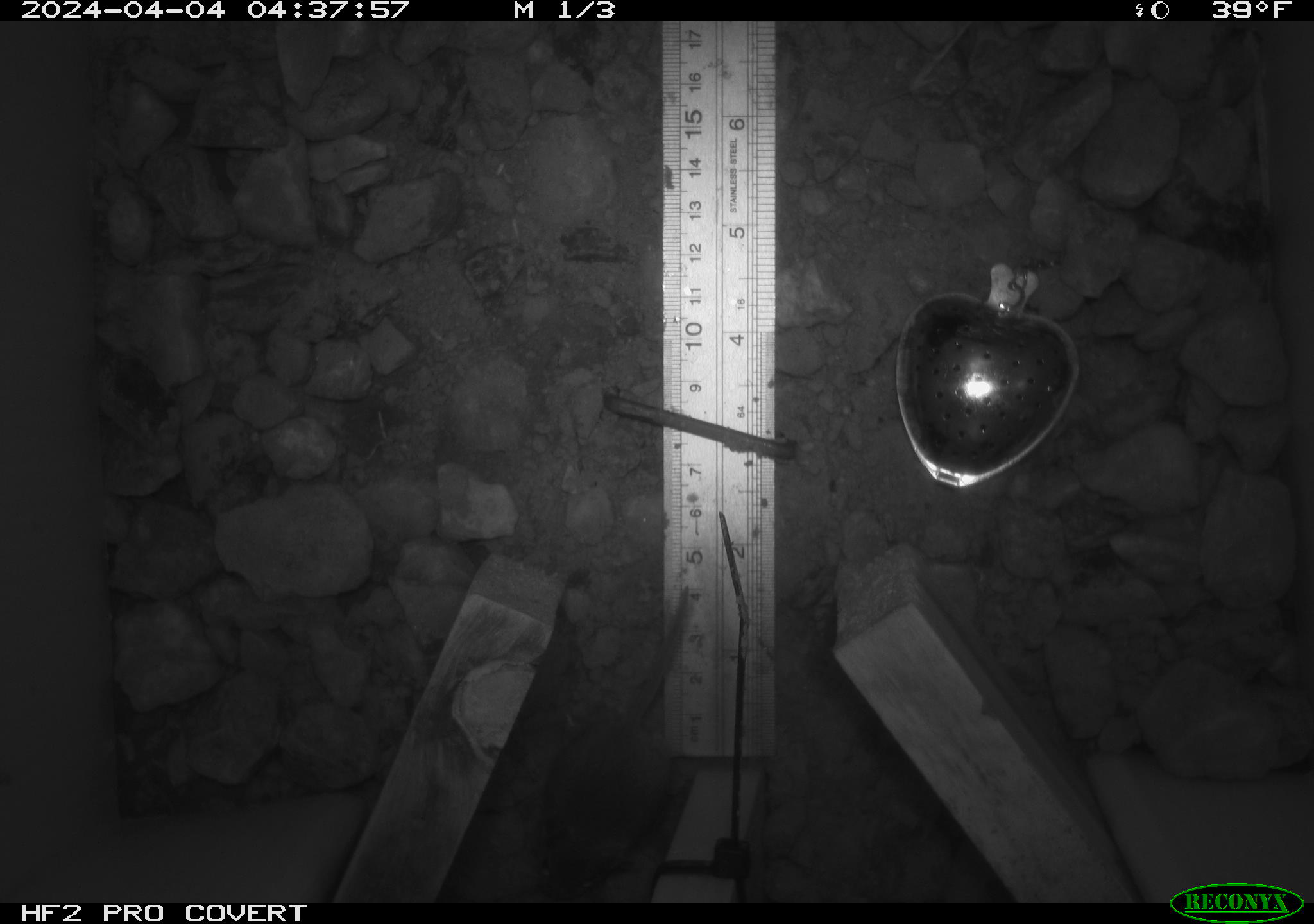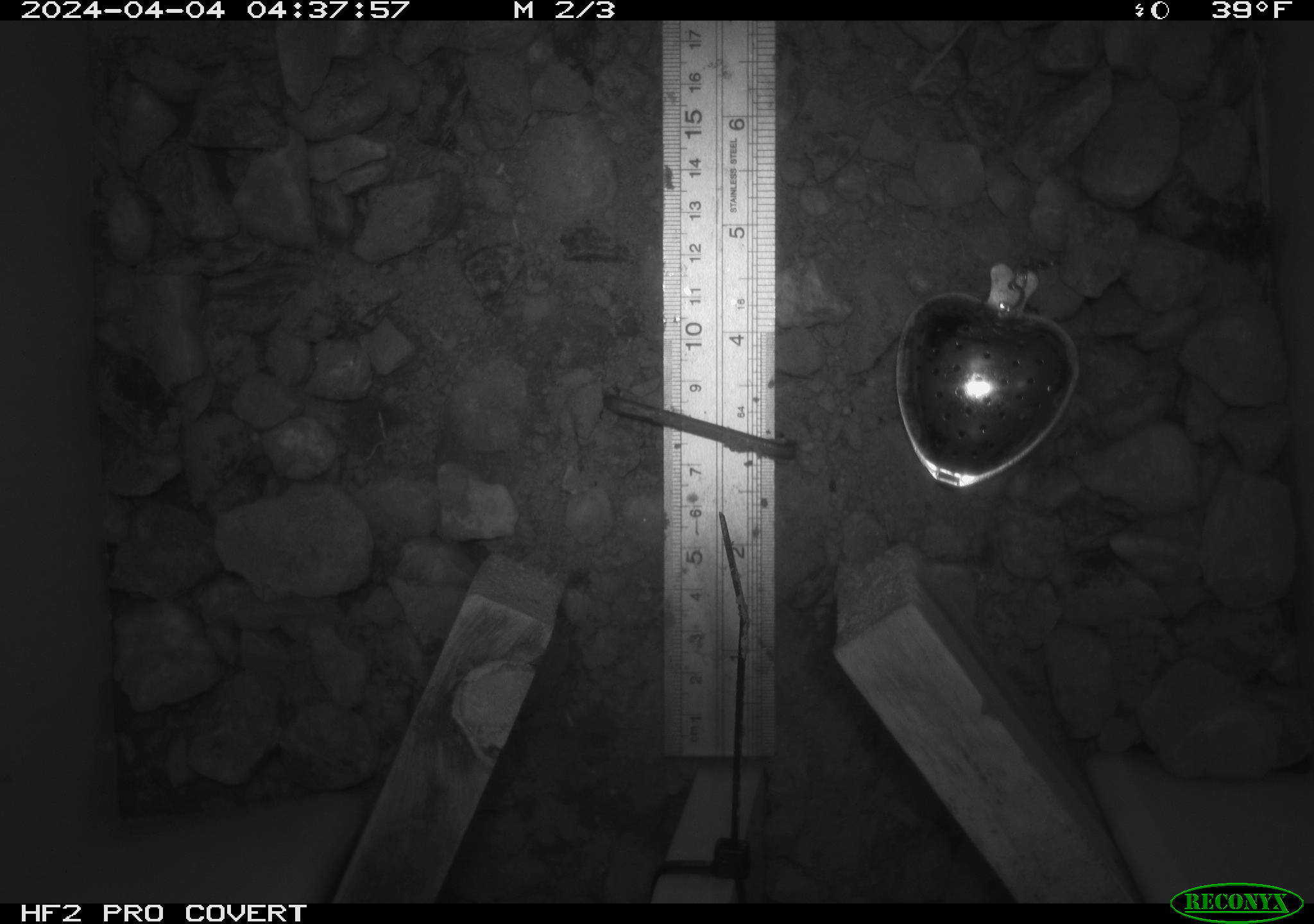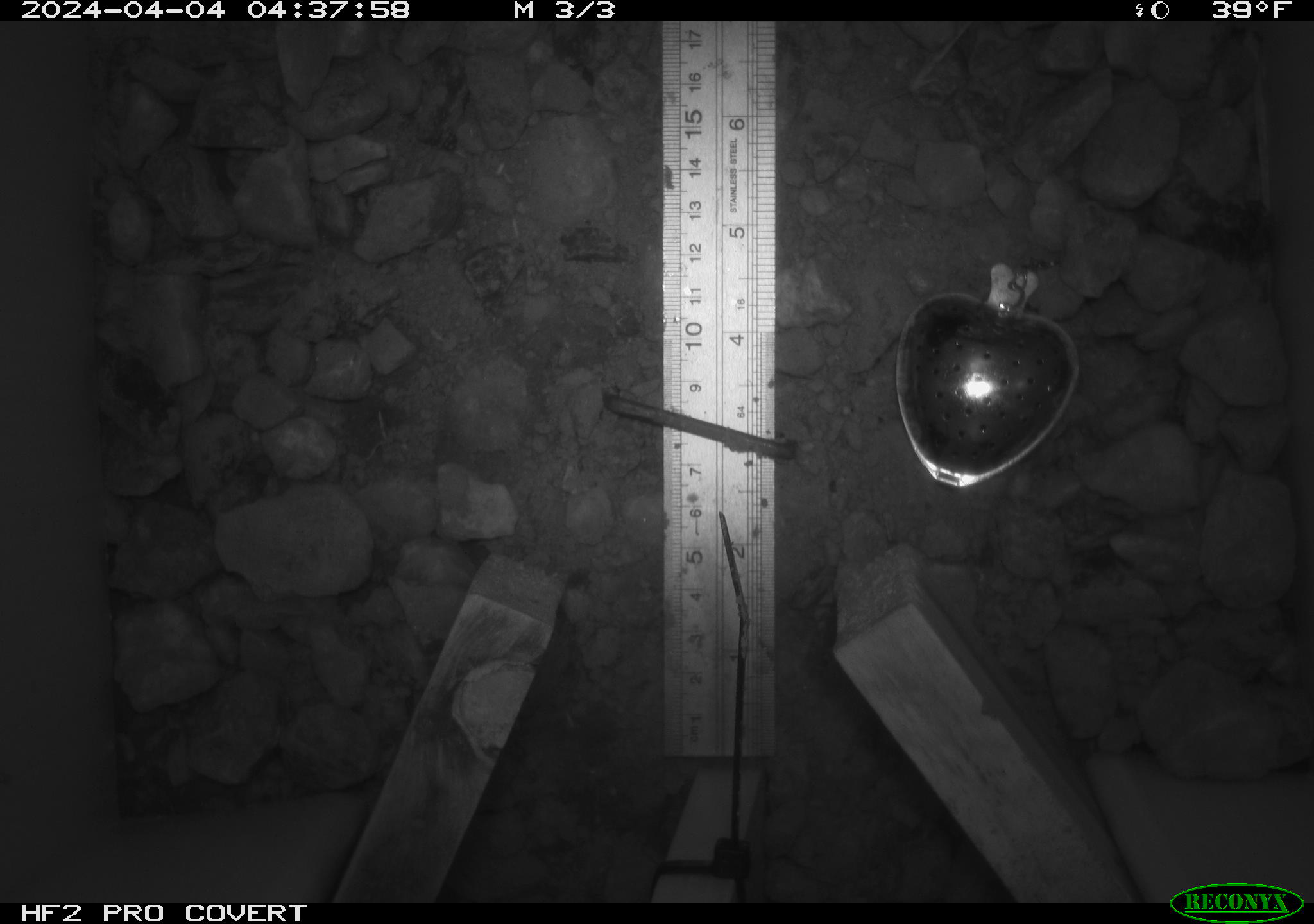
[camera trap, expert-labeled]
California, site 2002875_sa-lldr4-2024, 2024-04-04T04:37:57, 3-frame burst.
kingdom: Animalia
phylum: Chordata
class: Mammalia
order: Rodentia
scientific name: Rodentia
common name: rodent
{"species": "rodent (Rodentia)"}